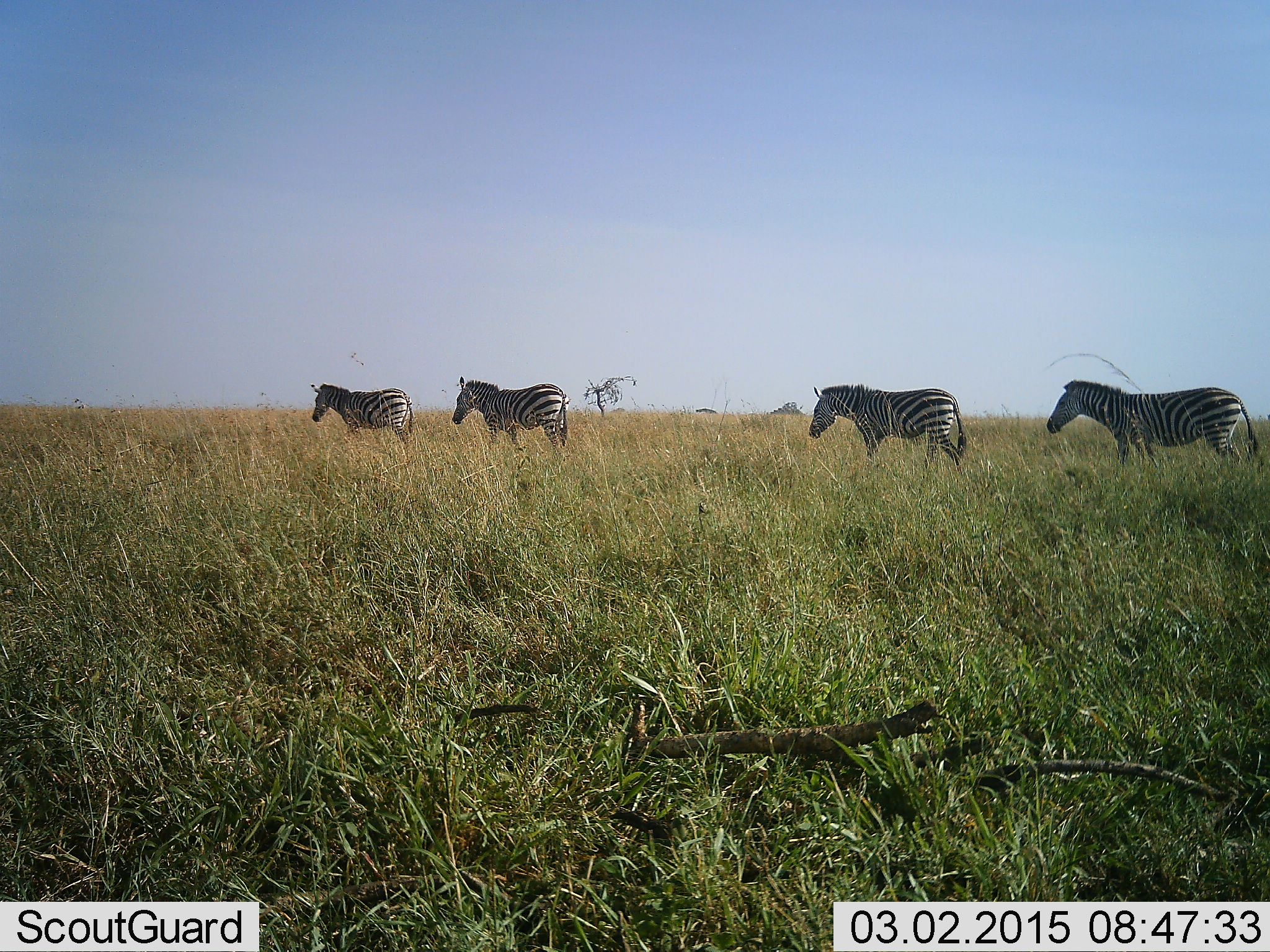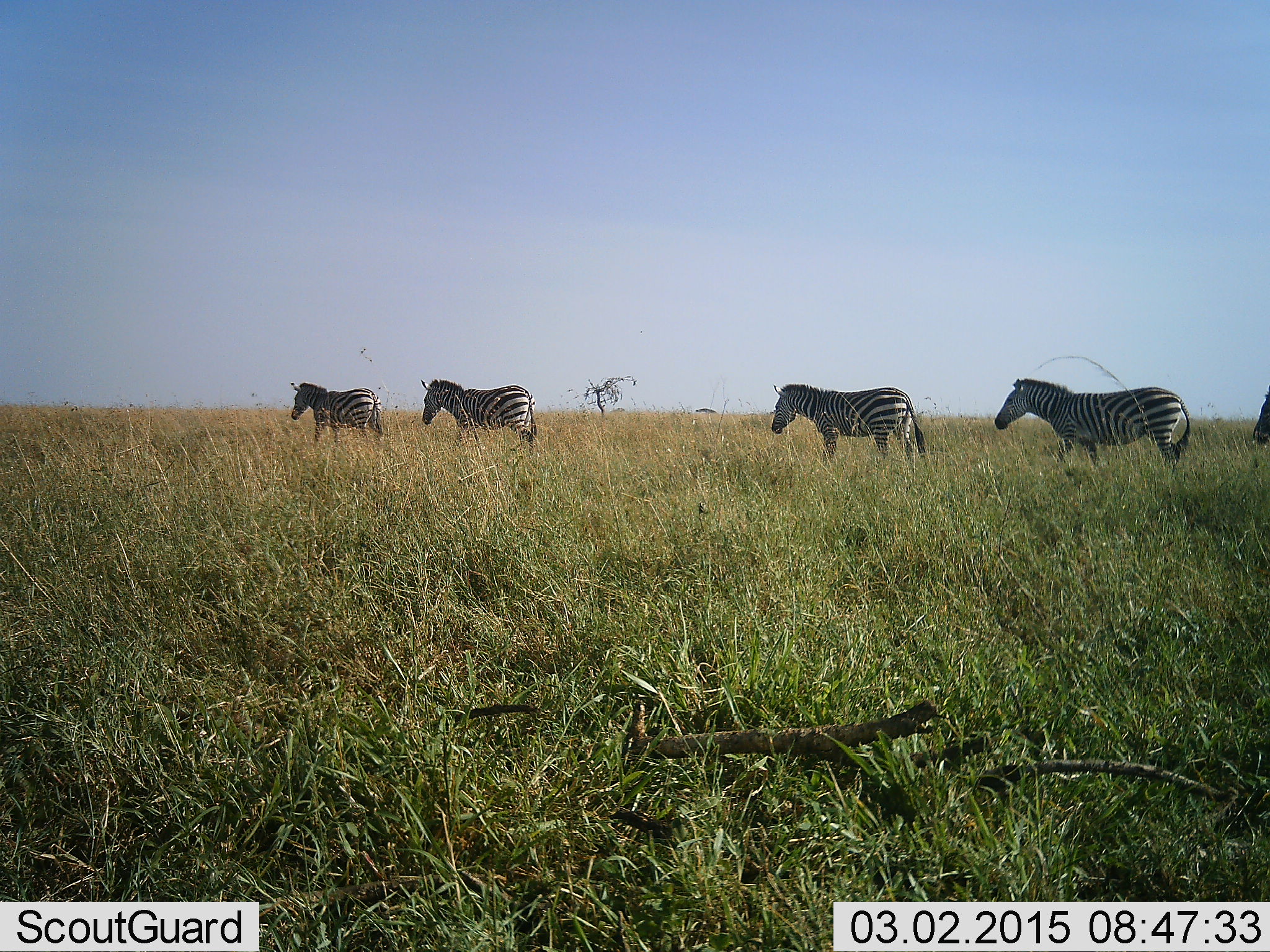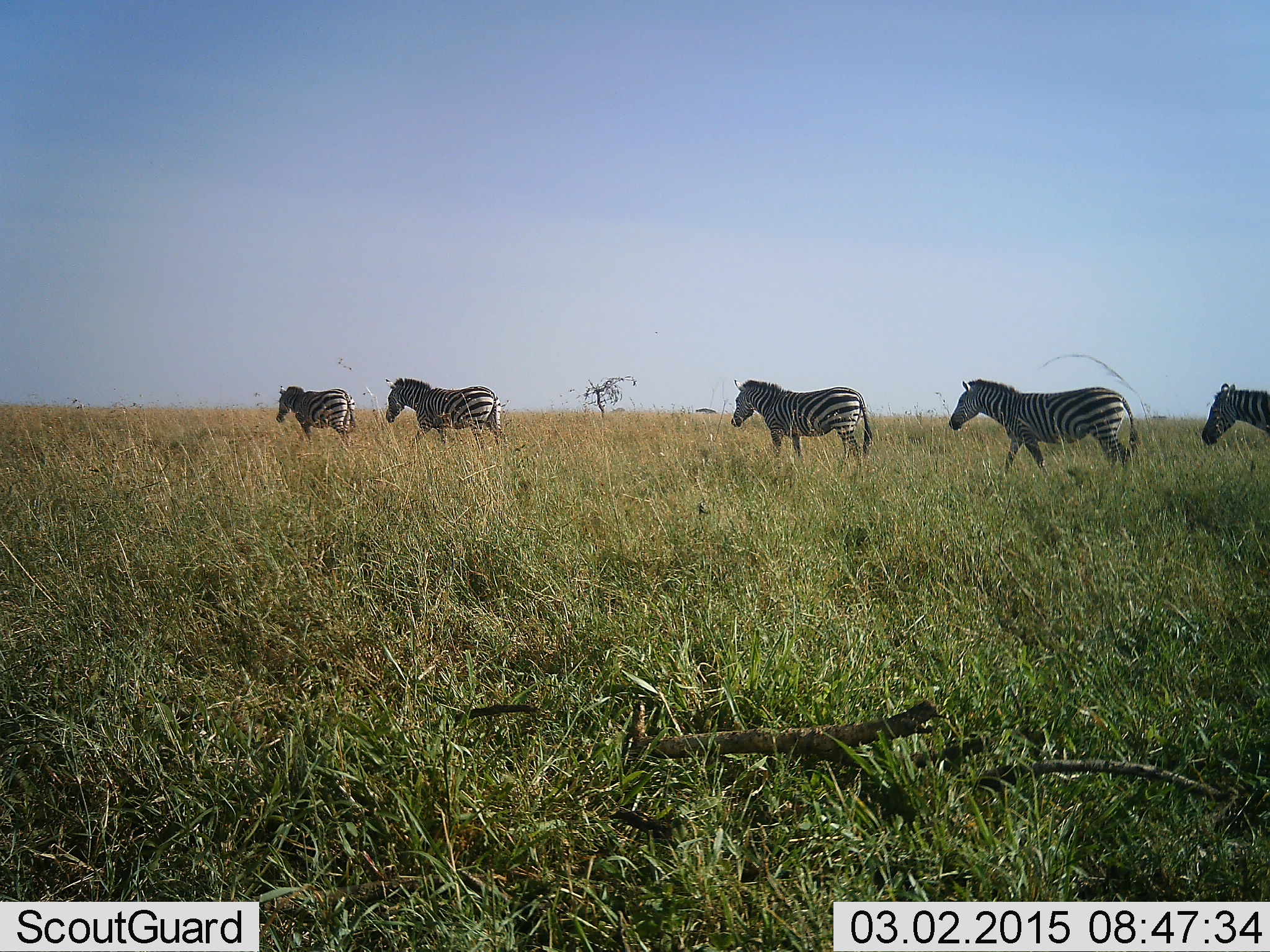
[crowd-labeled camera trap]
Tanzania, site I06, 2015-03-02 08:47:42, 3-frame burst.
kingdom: Animalia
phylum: Chordata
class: Mammalia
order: Perissodactyla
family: Equidae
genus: Equus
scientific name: Equus quagga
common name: plains zebra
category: zebra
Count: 5.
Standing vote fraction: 10%.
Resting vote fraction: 0%.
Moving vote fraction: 100%.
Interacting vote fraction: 0%.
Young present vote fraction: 0%.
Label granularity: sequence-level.